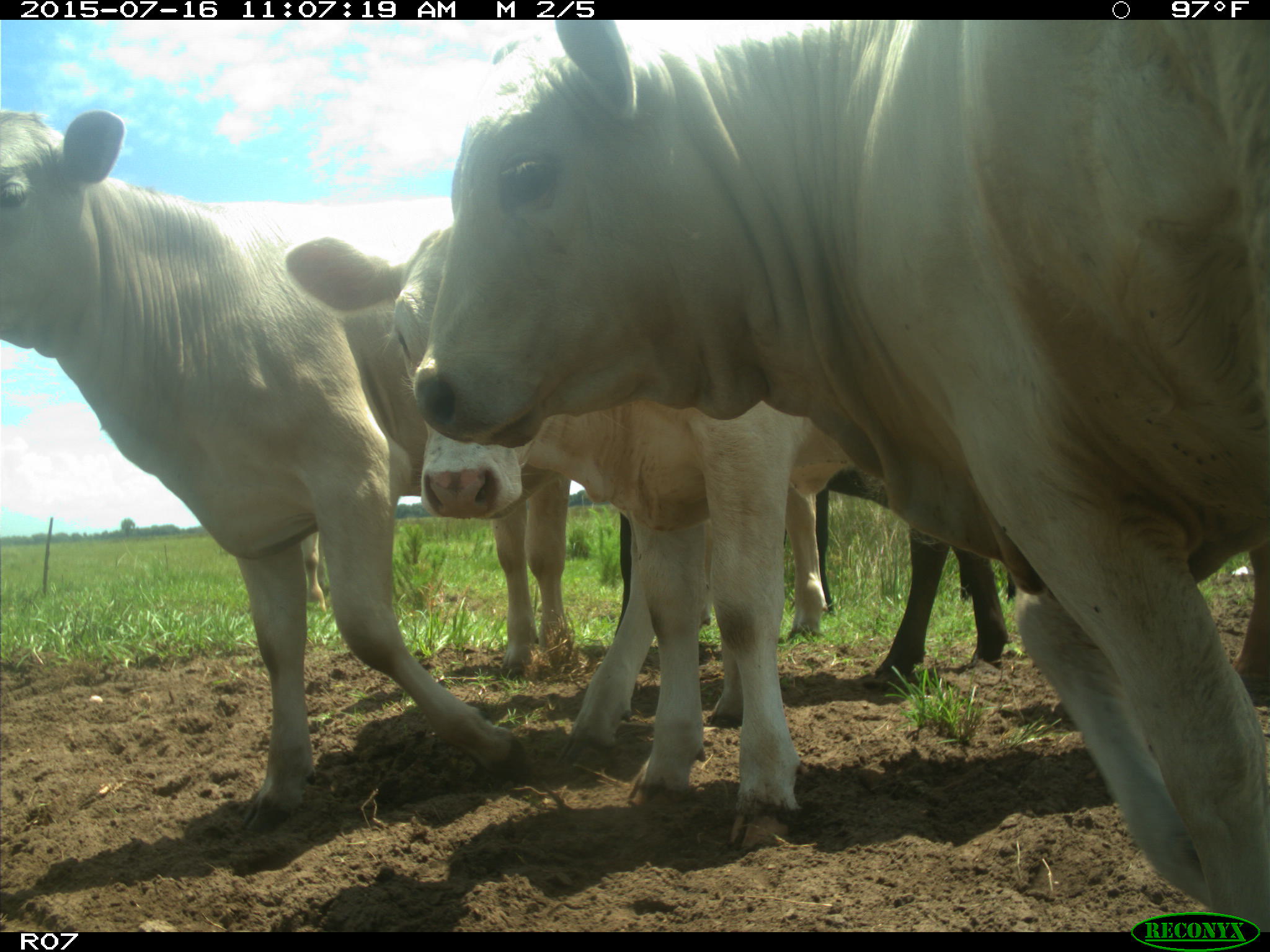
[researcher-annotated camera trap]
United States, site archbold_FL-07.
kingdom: Animalia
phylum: Chordata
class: Mammalia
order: Artiodactyla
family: Bovidae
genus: Bos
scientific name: Bos taurus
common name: domestic cow